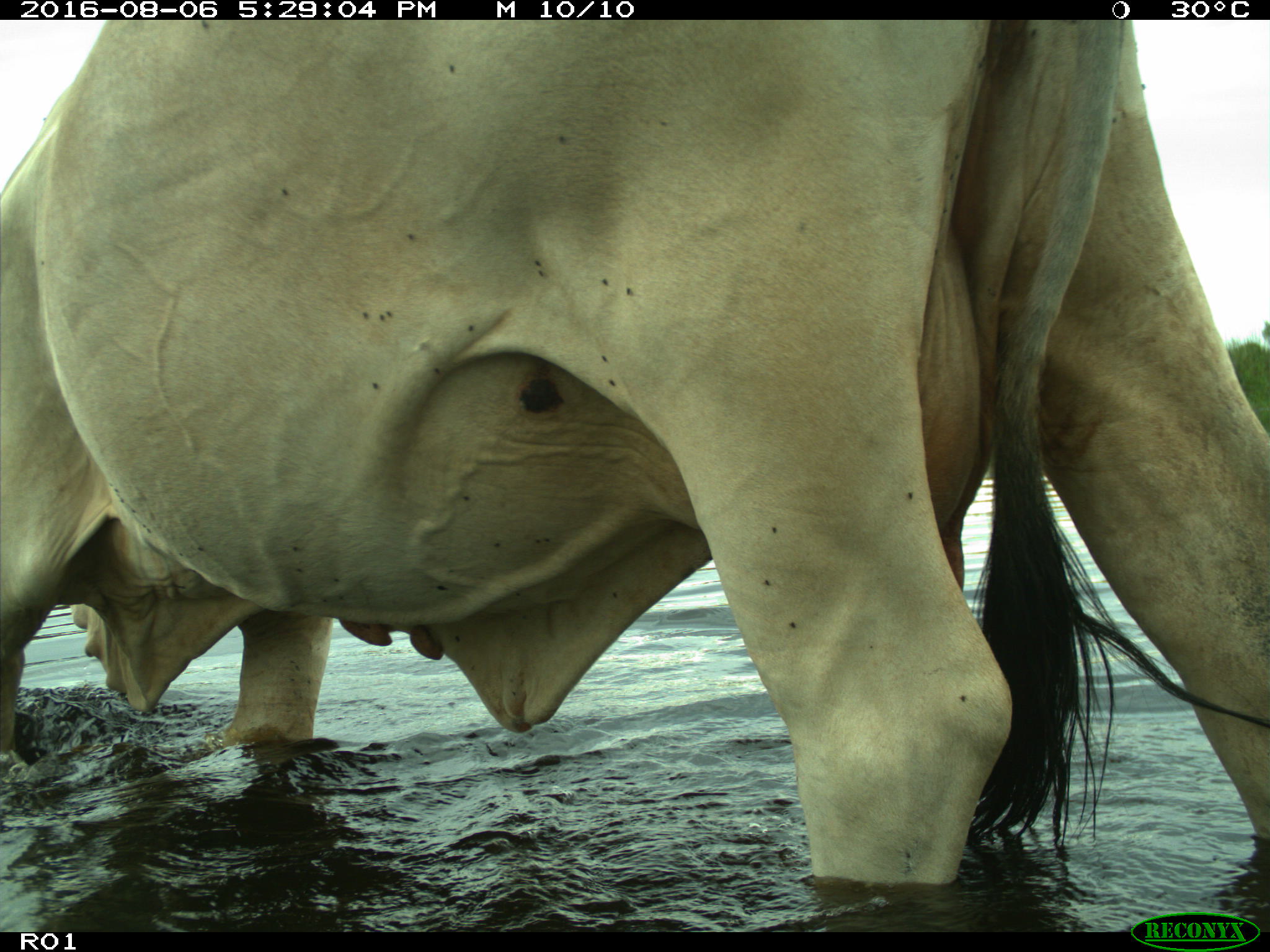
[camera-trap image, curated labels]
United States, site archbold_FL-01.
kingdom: Animalia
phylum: Chordata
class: Mammalia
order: Artiodactyla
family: Bovidae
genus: Bos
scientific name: Bos taurus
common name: domestic cow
Bos taurus (domestic cow).